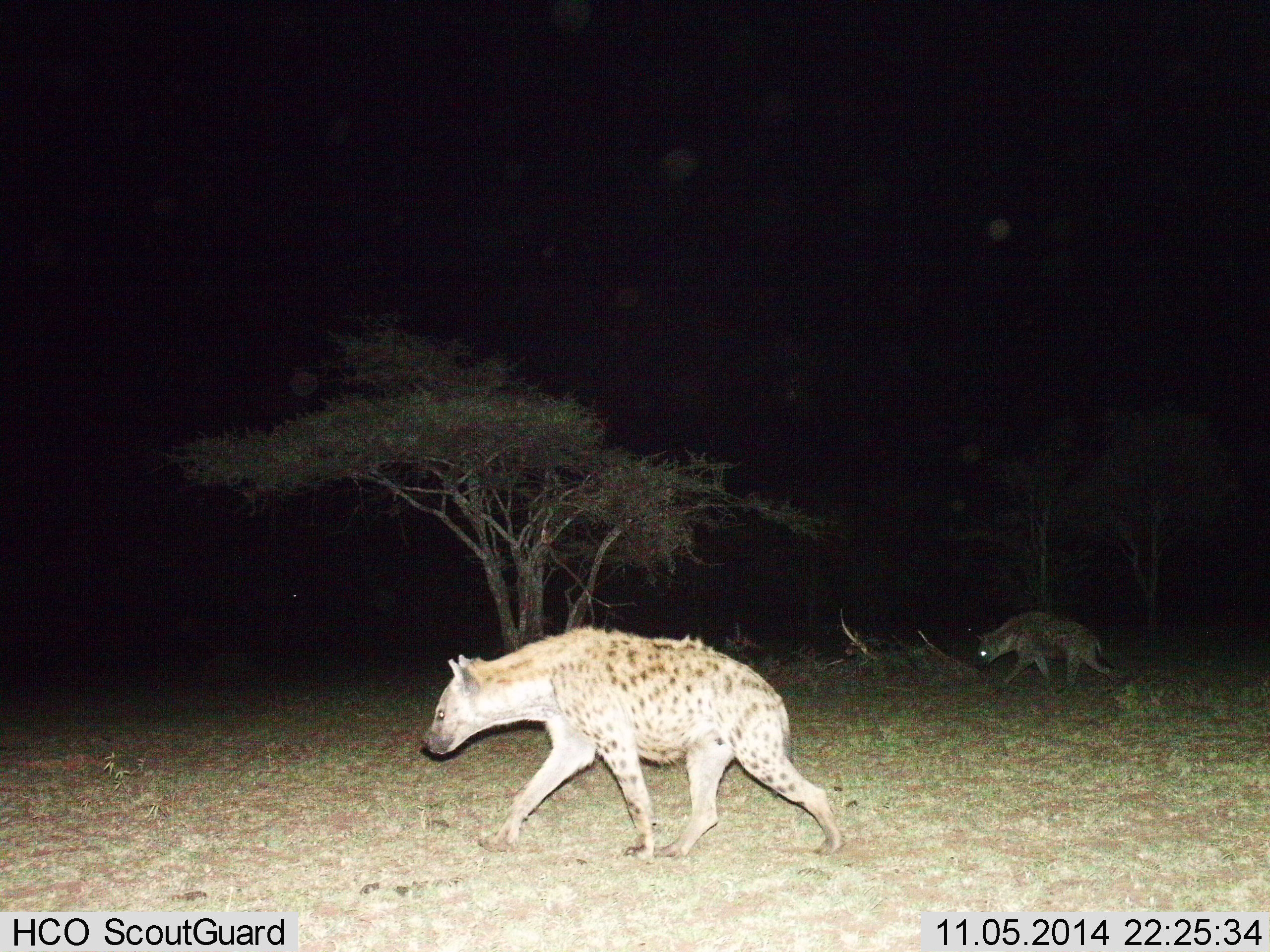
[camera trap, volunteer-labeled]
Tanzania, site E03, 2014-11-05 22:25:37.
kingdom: Animalia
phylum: Chordata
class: Mammalia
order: Carnivora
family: Hyaenidae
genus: Crocuta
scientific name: Crocuta crocuta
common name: spotted hyena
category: hyenaspotted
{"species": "hyenaspotted (spotted hyena) (Crocuta crocuta)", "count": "2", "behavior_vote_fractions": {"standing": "0%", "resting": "0%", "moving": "100%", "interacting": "0%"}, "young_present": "0%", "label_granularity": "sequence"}